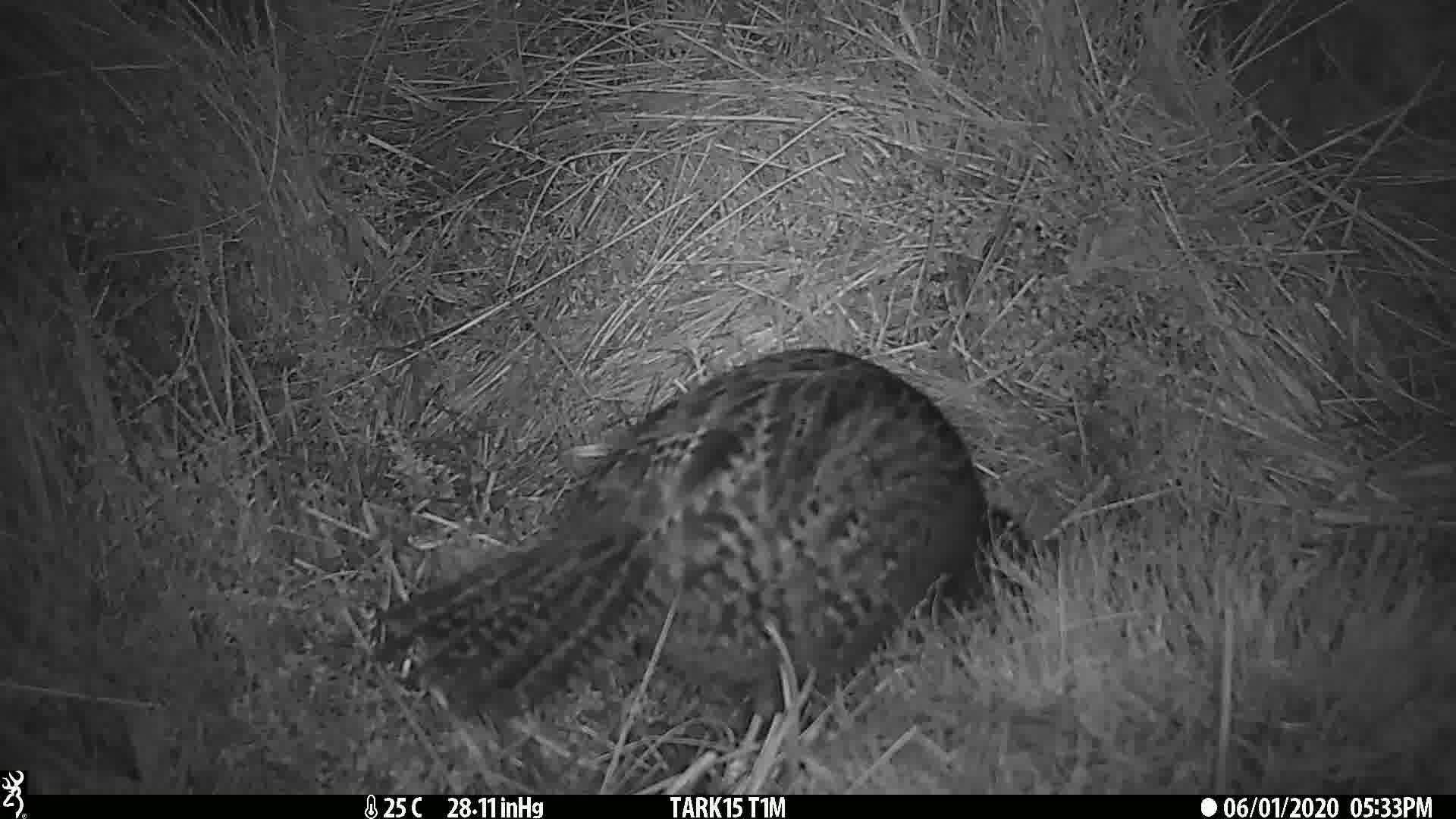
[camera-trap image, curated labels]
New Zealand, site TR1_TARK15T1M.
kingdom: Animalia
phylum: Chordata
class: Aves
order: Gruiformes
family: Rallidae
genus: Gallirallus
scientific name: Gallirallus australis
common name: weka